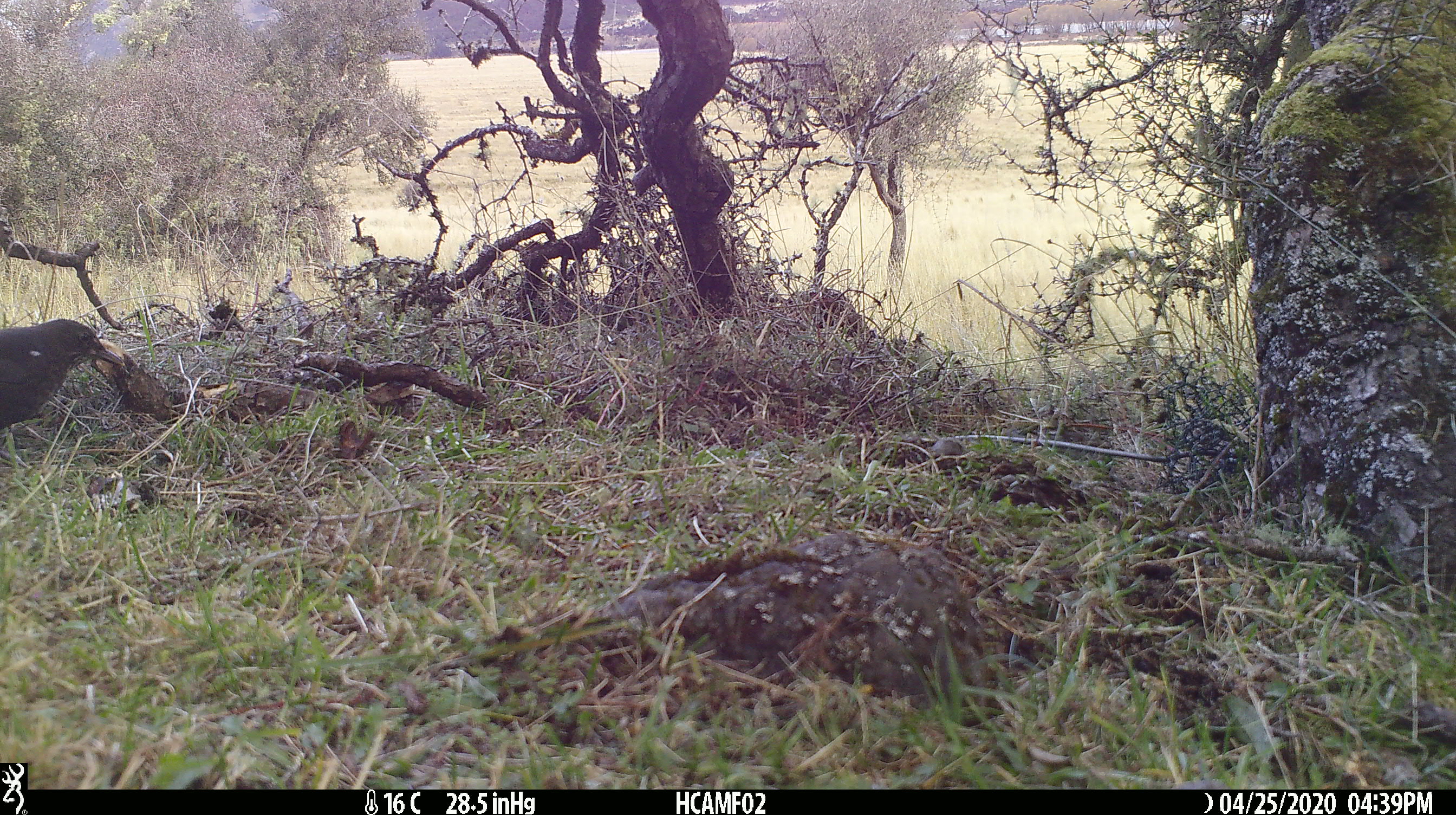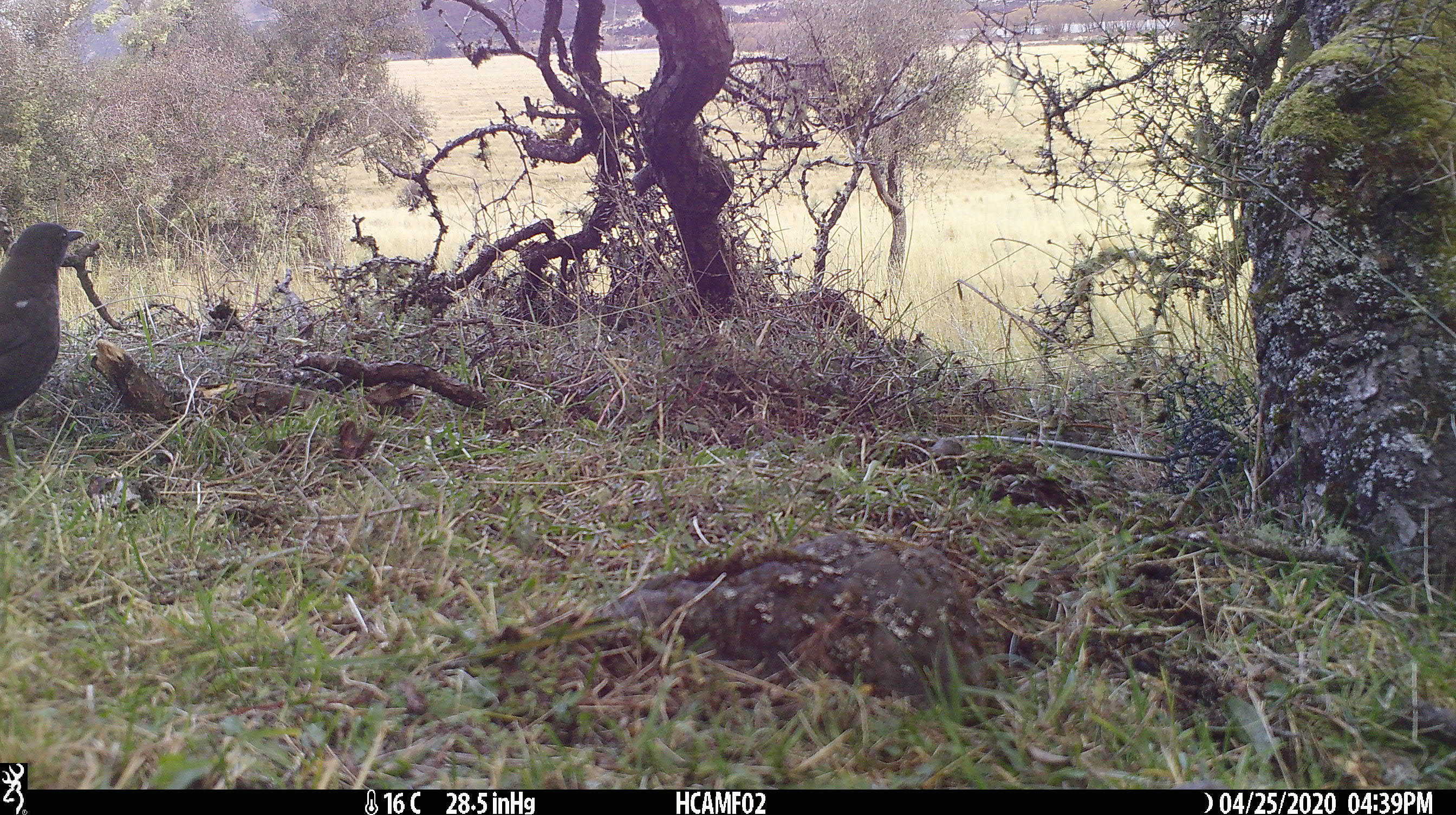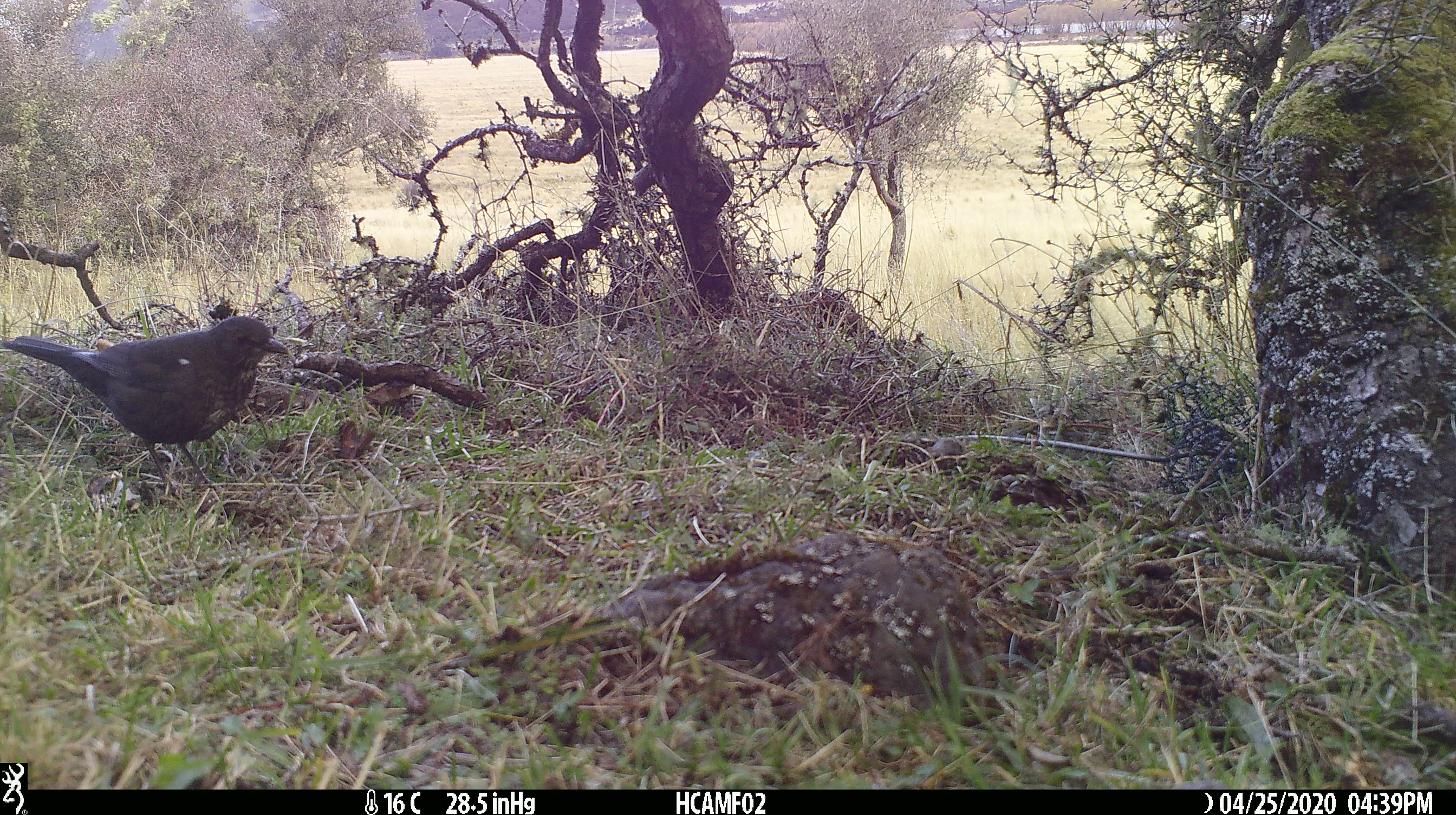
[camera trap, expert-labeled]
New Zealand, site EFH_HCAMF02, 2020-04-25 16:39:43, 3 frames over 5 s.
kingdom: Animalia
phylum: Chordata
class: Aves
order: Passeriformes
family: Turdidae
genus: Turdus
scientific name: Turdus merula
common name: eurasian blackbird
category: blackbird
Blackbird (eurasian blackbird) (Turdus merula).